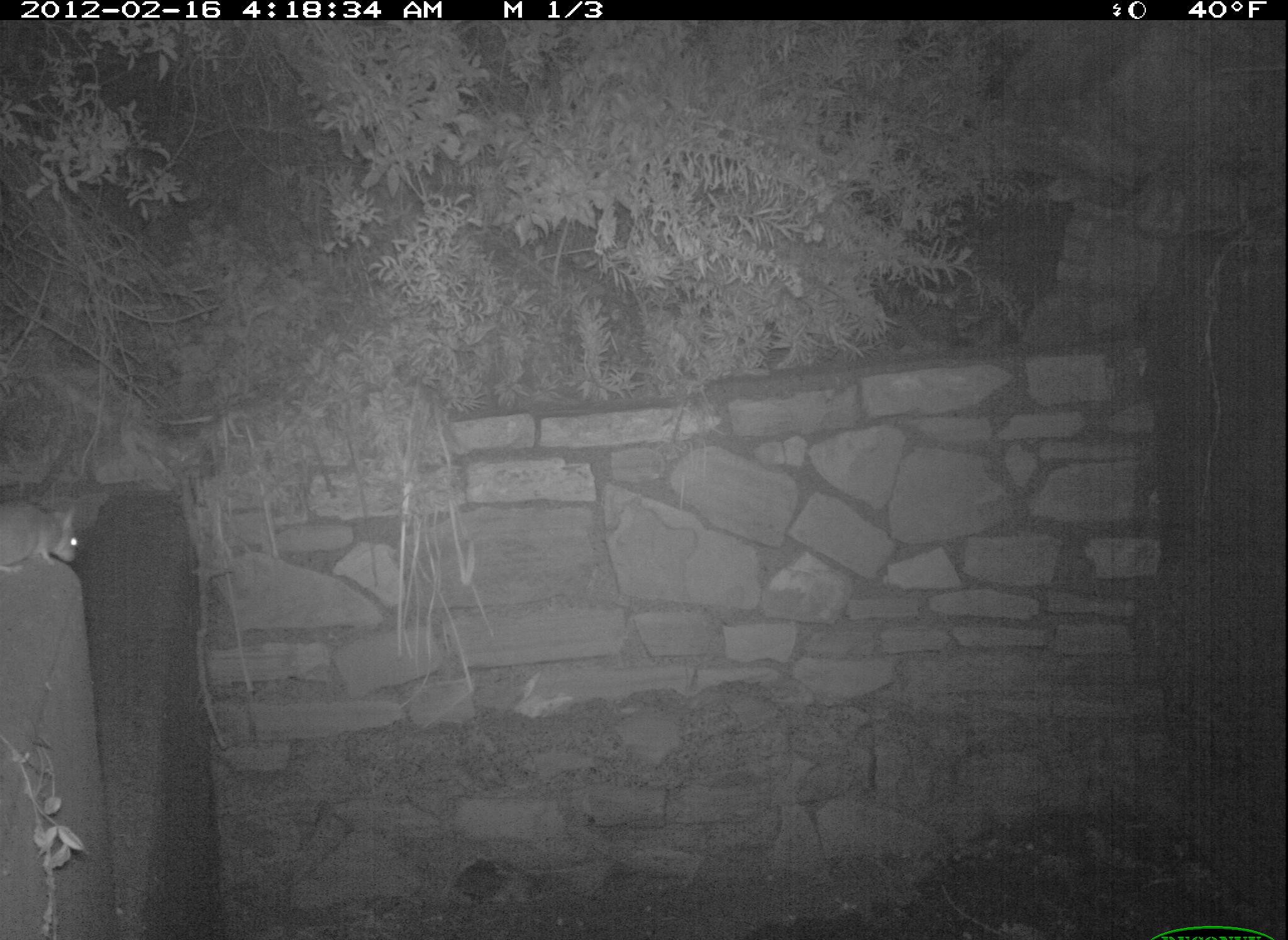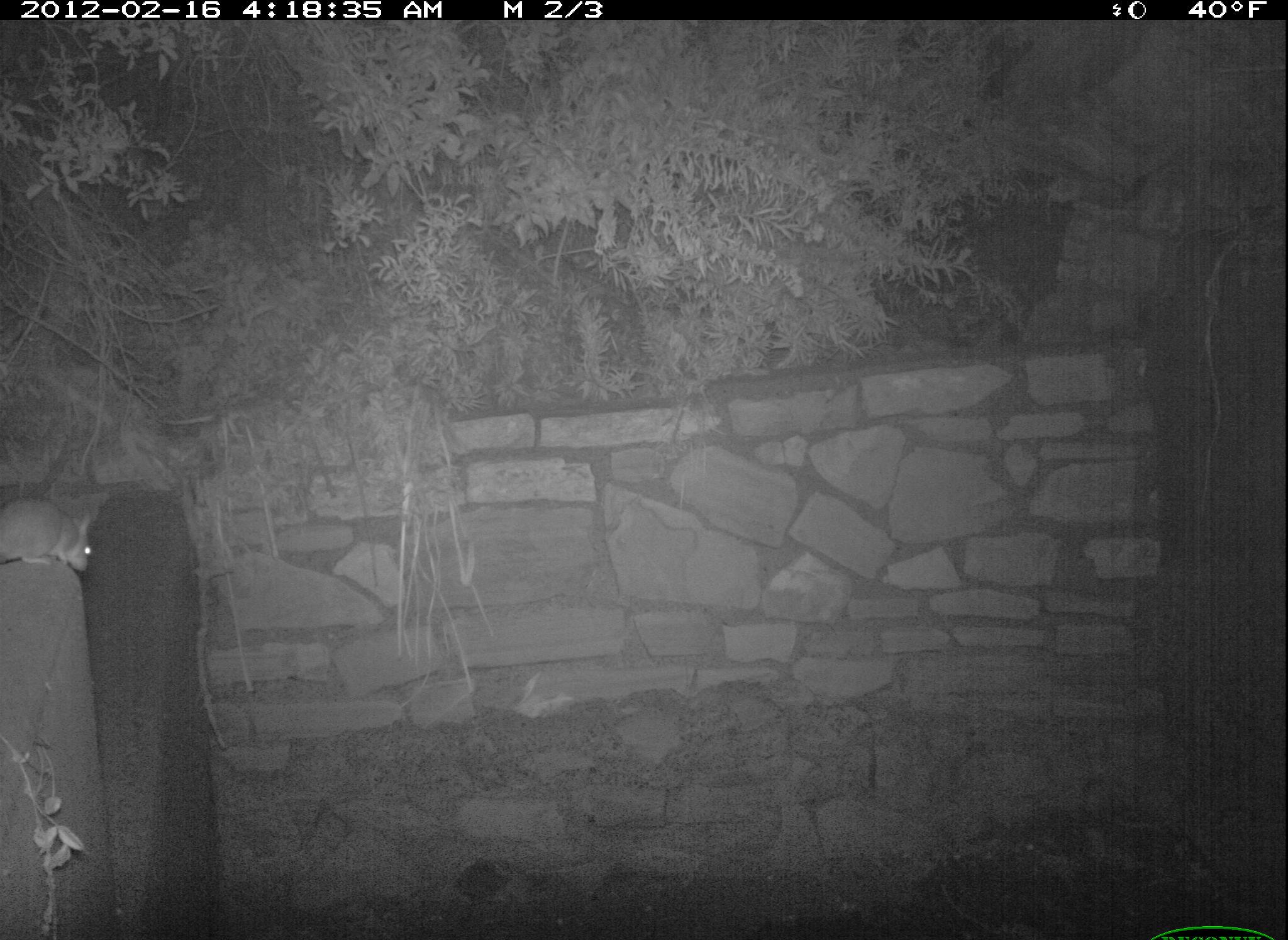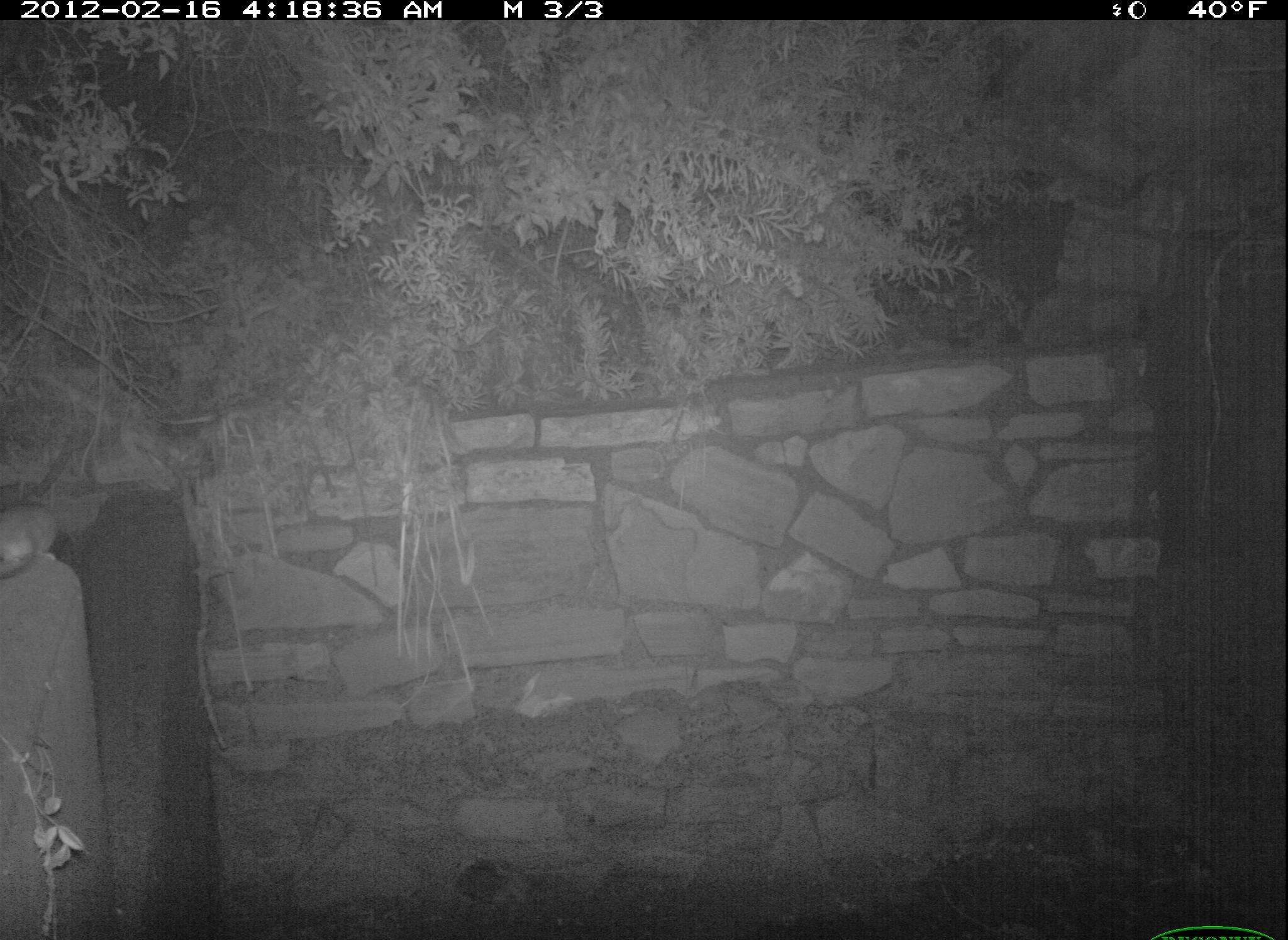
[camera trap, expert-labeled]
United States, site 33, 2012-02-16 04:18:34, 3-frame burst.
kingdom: Animalia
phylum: Chordata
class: Mammalia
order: Rodentia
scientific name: Rodentia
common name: rodent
Rodent (Rodentia).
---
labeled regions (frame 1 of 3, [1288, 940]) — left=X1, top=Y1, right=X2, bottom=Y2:
rodent: left=3, top=475, right=93, bottom=581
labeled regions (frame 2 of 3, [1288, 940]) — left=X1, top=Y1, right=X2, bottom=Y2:
rodent: left=0, top=494, right=98, bottom=581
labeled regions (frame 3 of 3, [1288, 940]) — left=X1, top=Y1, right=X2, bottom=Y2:
rodent: left=0, top=497, right=65, bottom=588